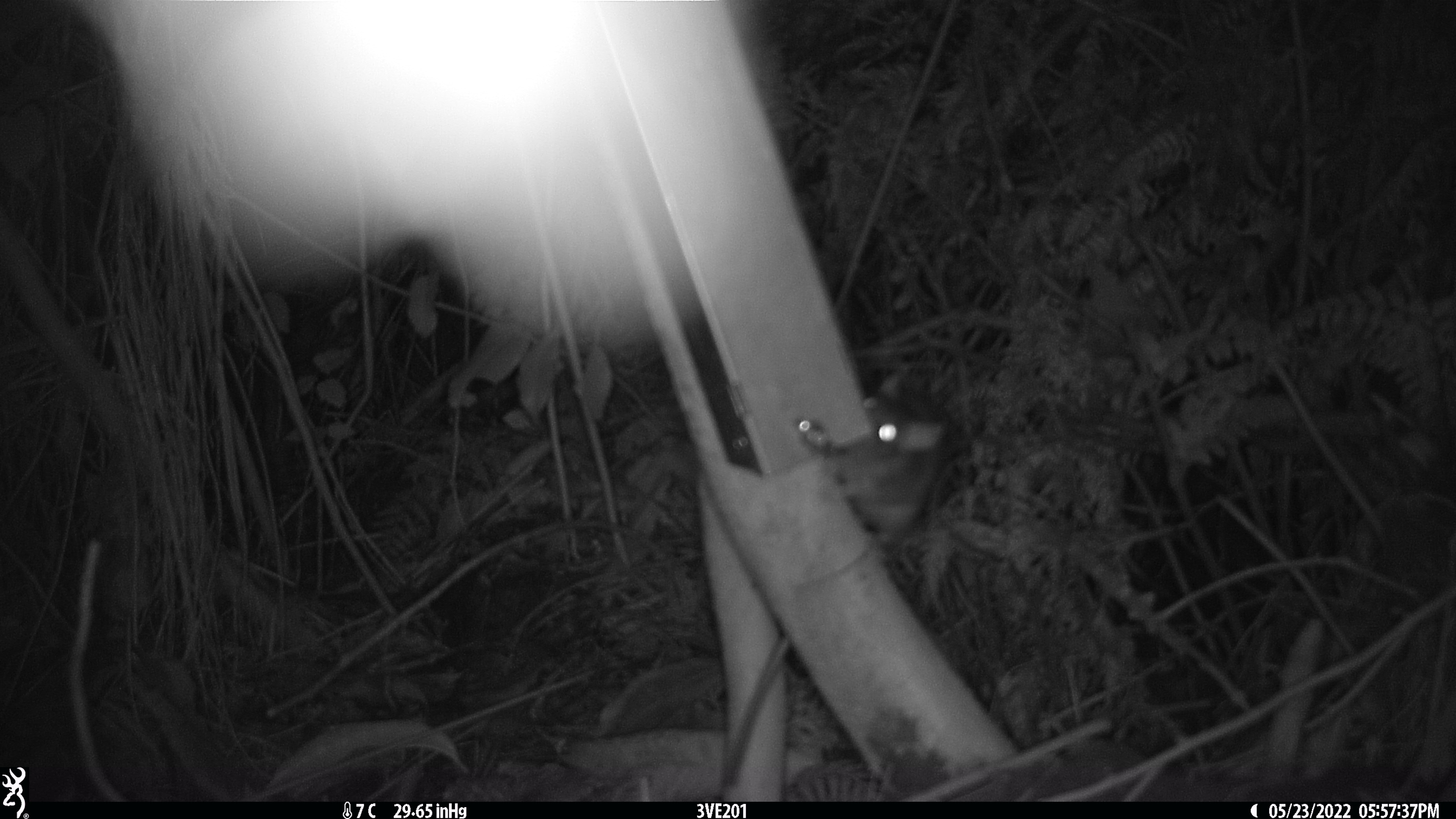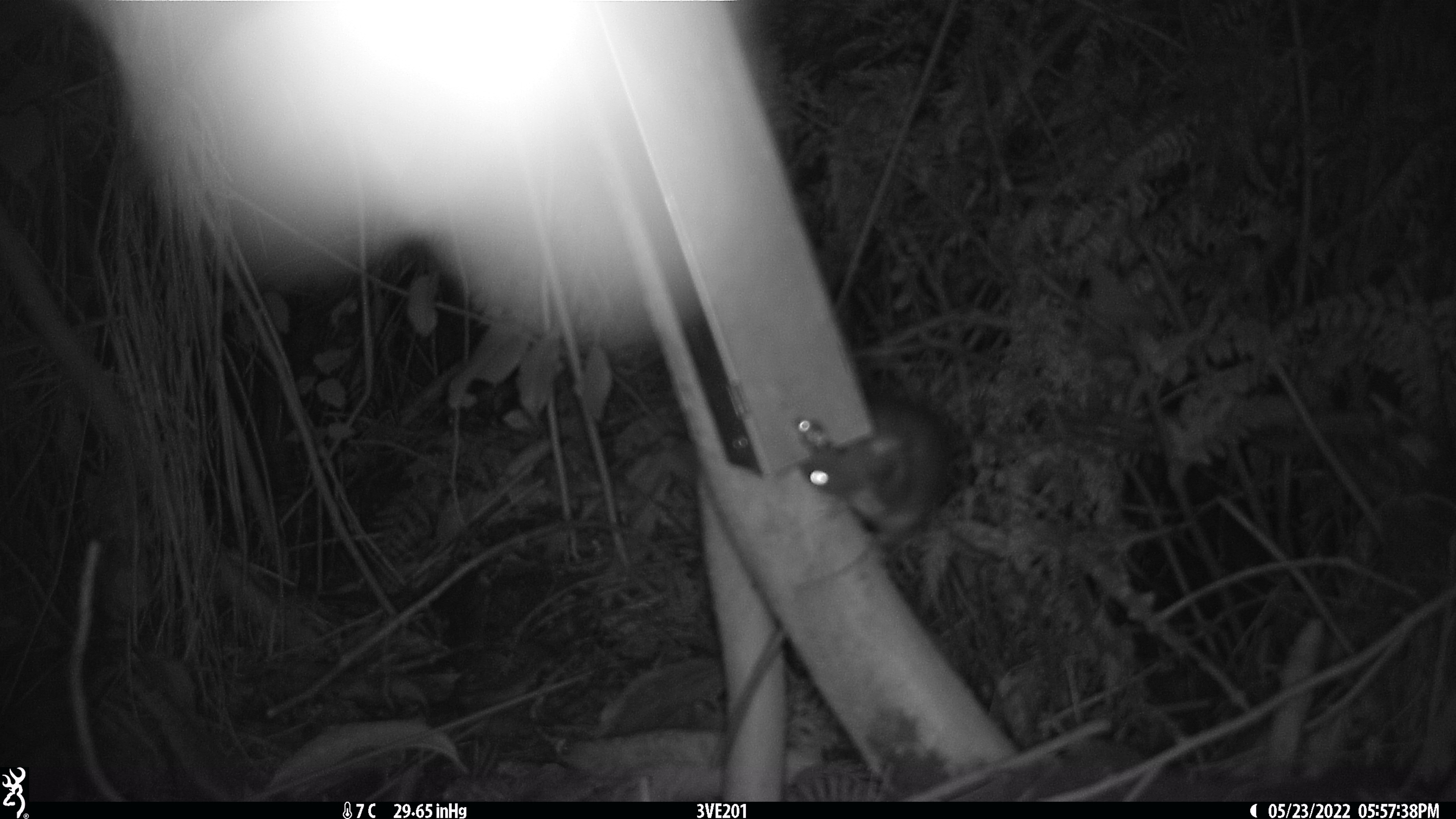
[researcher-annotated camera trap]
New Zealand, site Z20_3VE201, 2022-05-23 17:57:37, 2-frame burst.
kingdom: Animalia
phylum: Chordata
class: Mammalia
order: Rodentia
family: Muridae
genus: Rattus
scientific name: Rattus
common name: rat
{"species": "rat (Rattus)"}